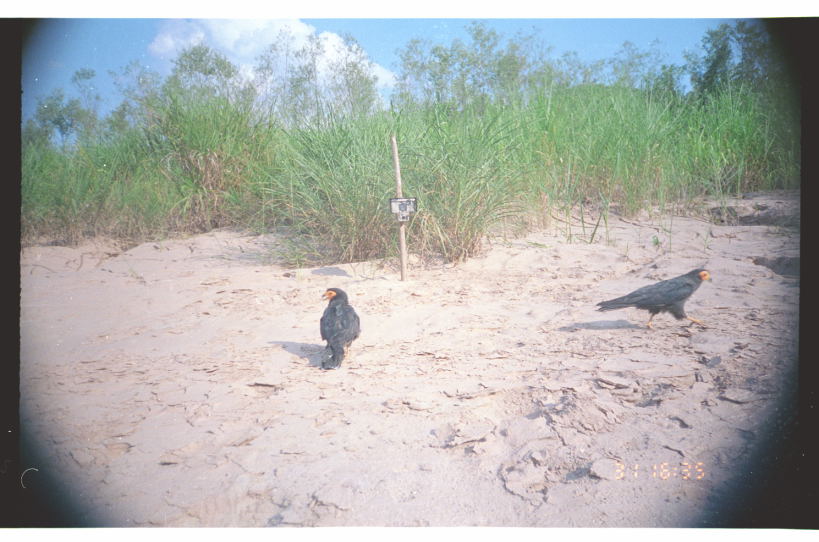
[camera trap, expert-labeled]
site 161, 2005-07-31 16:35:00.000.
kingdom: Animalia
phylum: Chordata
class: Aves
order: Falconiformes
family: Falconidae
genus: Daptrius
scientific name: Daptrius ater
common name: black caracara